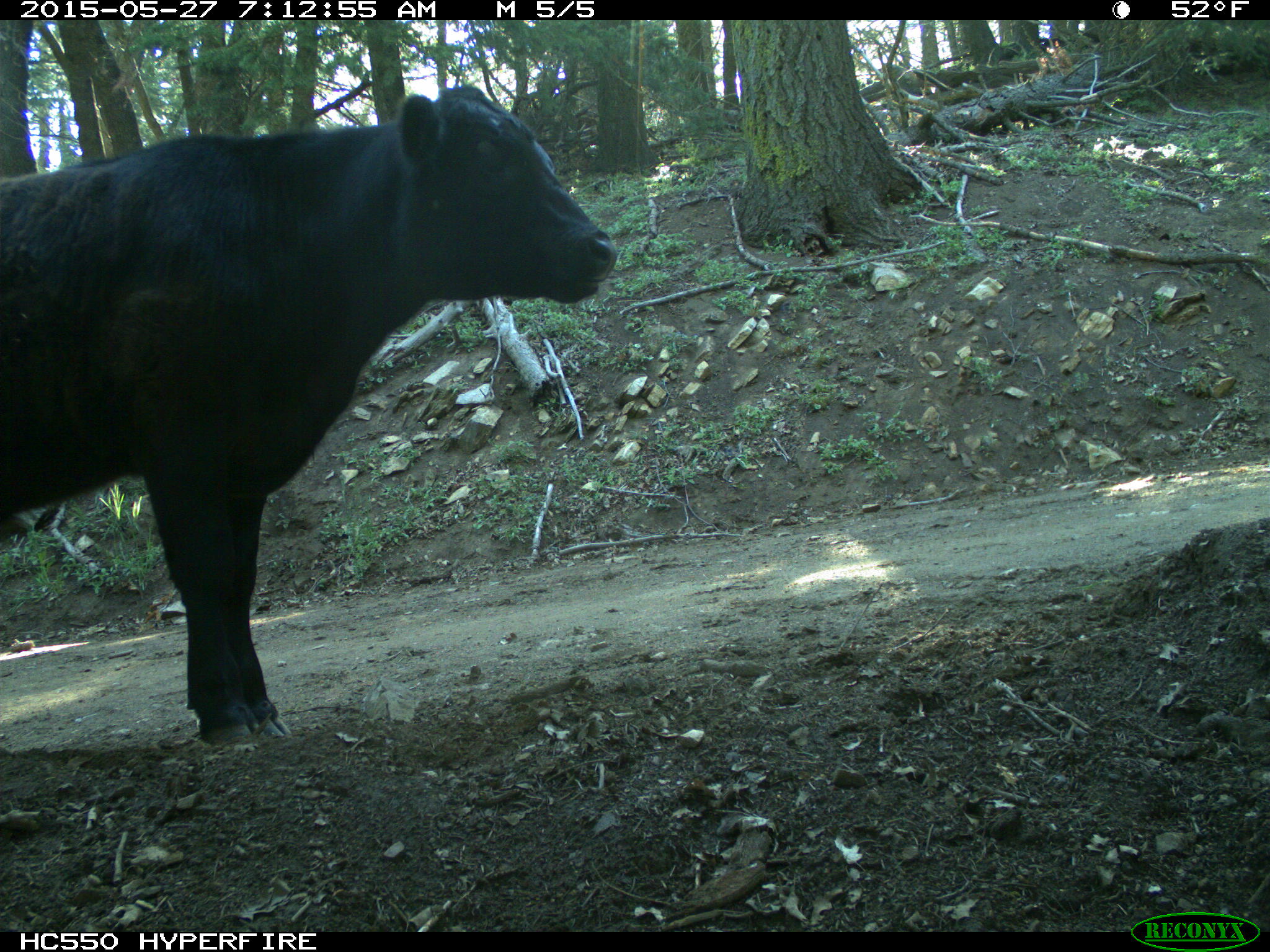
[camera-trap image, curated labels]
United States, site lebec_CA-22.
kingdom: Animalia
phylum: Chordata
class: Mammalia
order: Artiodactyla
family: Bovidae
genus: Bos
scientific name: Bos taurus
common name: domestic cow